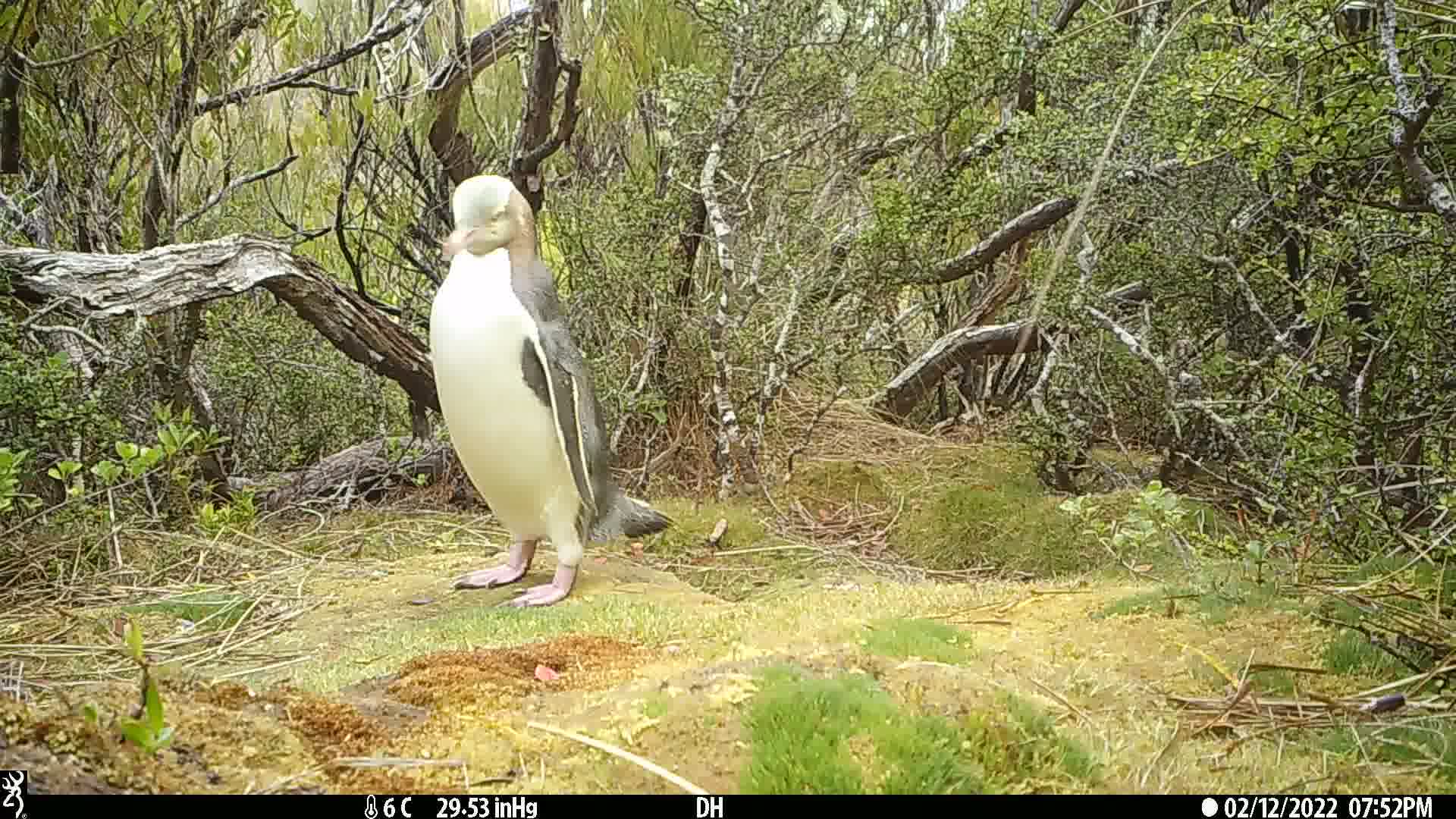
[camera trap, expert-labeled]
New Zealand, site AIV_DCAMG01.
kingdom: Animalia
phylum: Chordata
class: Aves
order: Sphenisciformes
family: Spheniscidae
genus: Megadyptes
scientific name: Megadyptes antipodes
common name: yellow-eyed penguin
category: yellow eyed penguin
Yellow eyed penguin (yellow-eyed penguin) (Megadyptes antipodes).